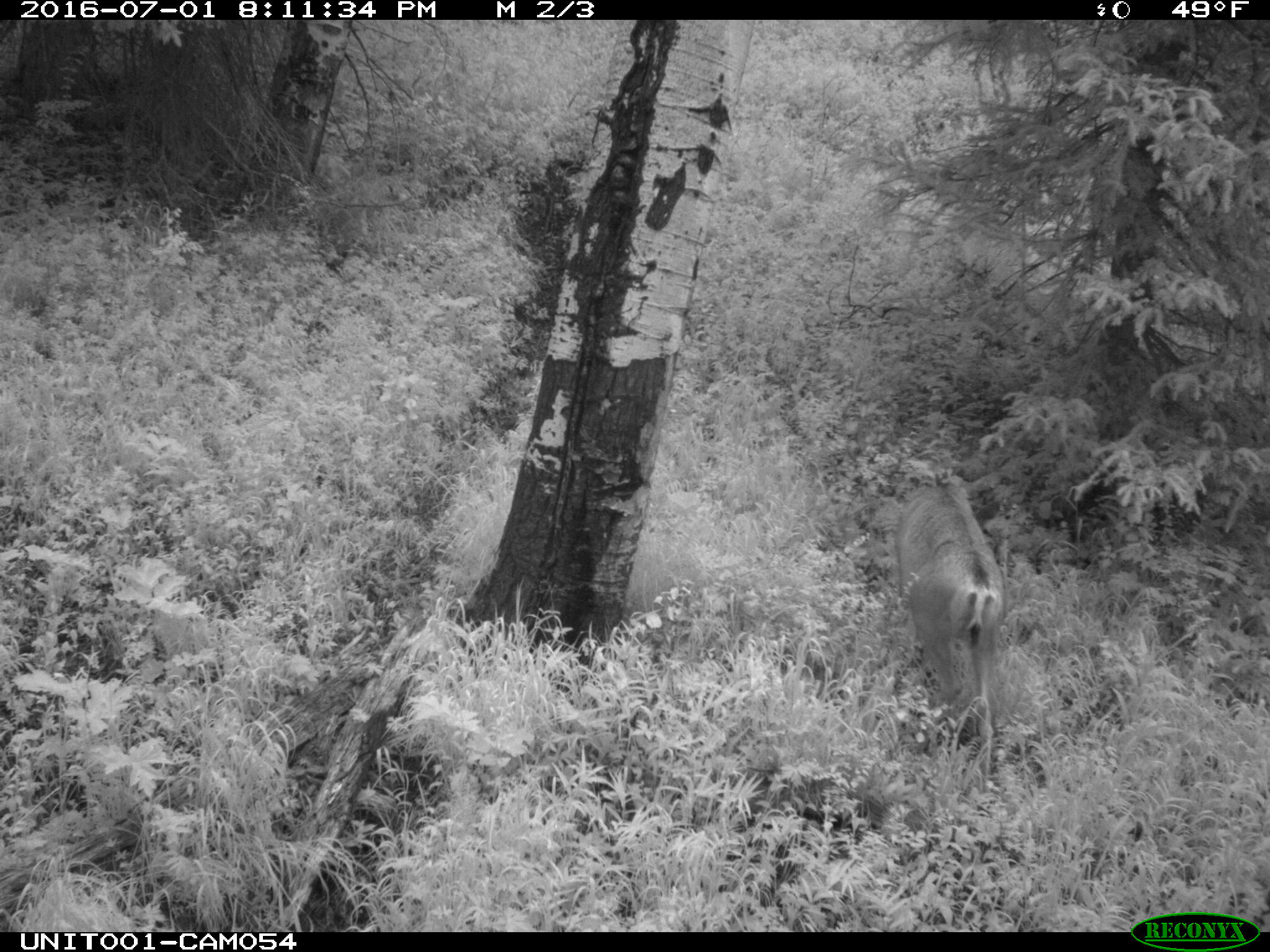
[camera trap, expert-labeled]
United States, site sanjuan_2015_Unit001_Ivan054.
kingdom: Animalia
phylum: Chordata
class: Mammalia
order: Artiodactyla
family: Cervidae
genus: Odocoileus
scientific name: Odocoileus hemionus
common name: mule deer